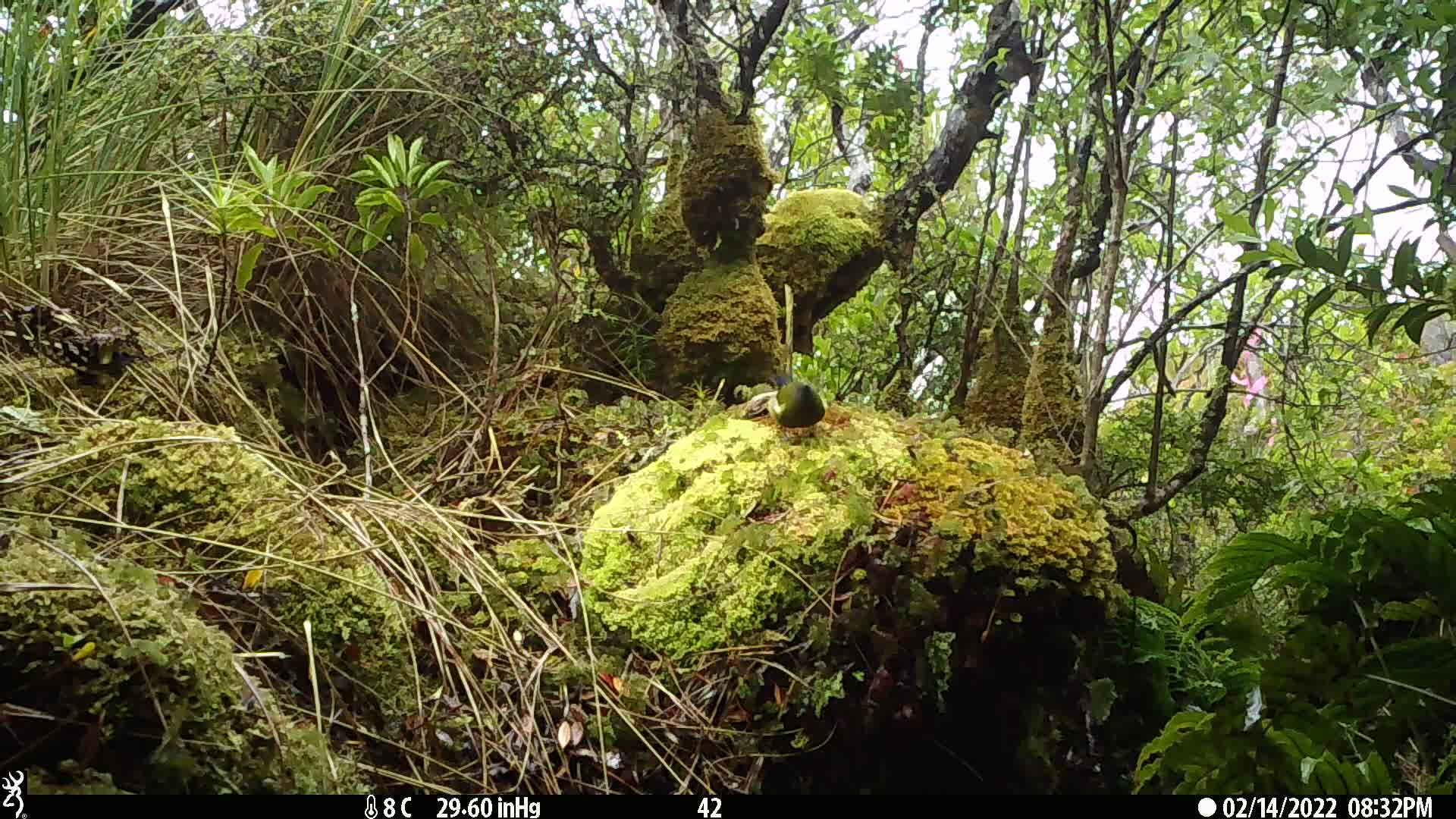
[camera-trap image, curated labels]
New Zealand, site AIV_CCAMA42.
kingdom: Animalia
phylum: Chordata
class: Aves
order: Passeriformes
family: Meliphagidae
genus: Anthornis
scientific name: Anthornis melanura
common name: new zealand bellbird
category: bellbird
Bellbird (new zealand bellbird) (Anthornis melanura).